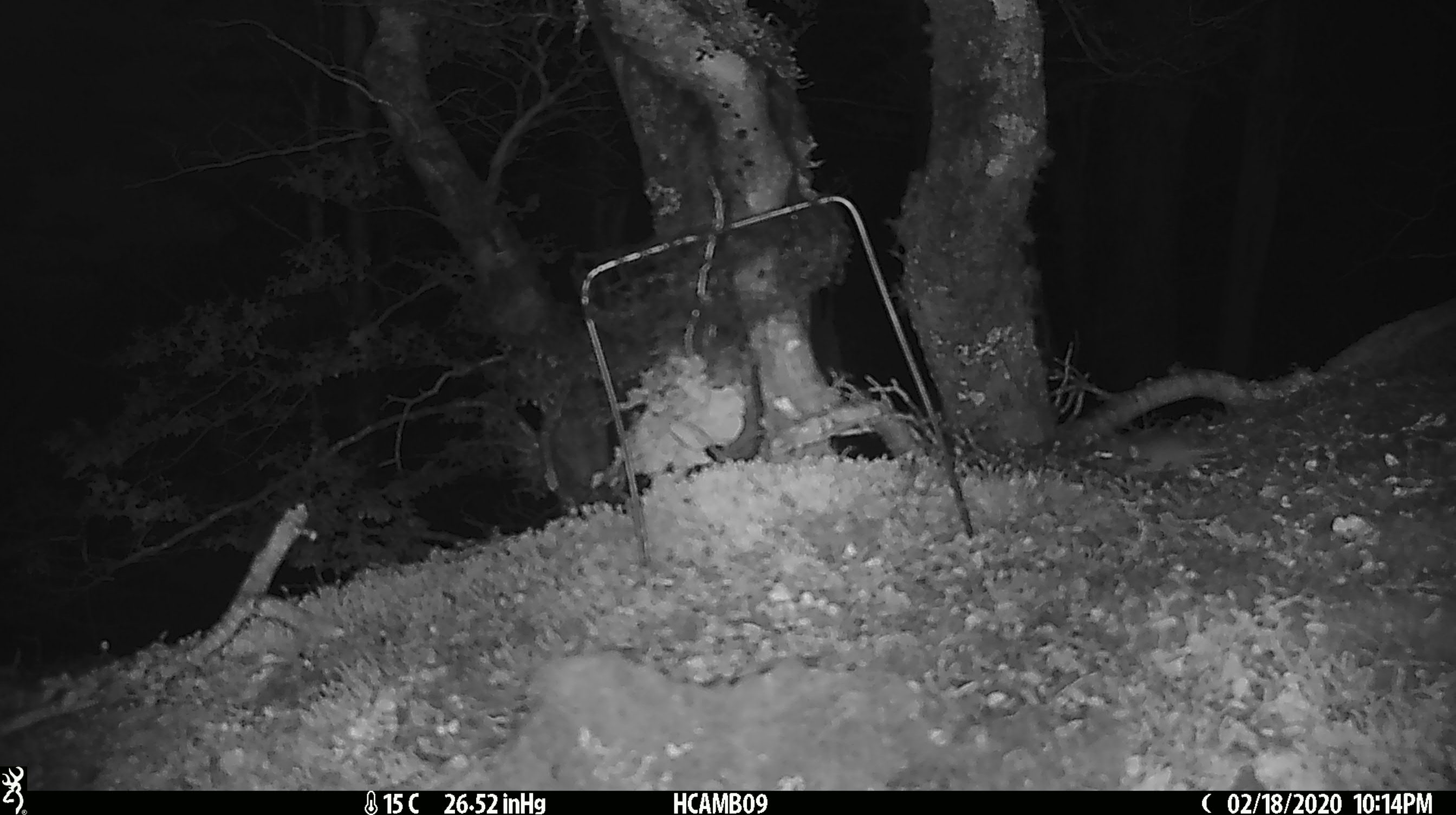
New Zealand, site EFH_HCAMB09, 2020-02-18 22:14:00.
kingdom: Animalia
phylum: Chordata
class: Mammalia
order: Rodentia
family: Muridae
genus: Mus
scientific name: Mus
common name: mouse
Mouse (Mus).